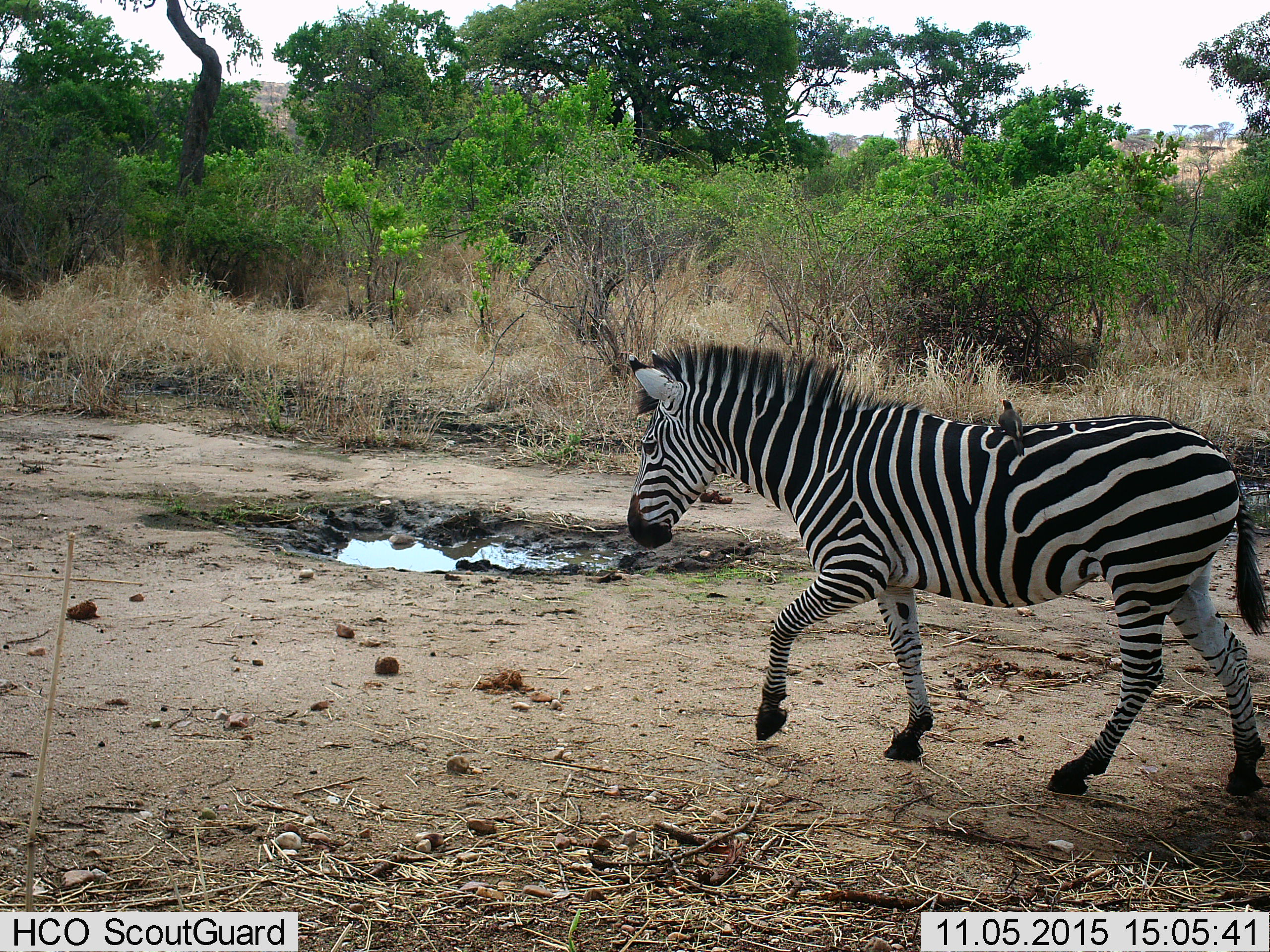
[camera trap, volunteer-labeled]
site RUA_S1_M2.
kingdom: Animalia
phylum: Chordata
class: Aves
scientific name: Aves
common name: bird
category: birdother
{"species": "birdother (bird) (Aves)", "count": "1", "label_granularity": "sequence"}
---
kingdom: Animalia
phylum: Chordata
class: Mammalia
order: Perissodactyla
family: Equidae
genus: Equus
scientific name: Equus quagga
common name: plains zebra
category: zebraplains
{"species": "zebraplains (plains zebra) (Equus quagga)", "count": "1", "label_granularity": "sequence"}